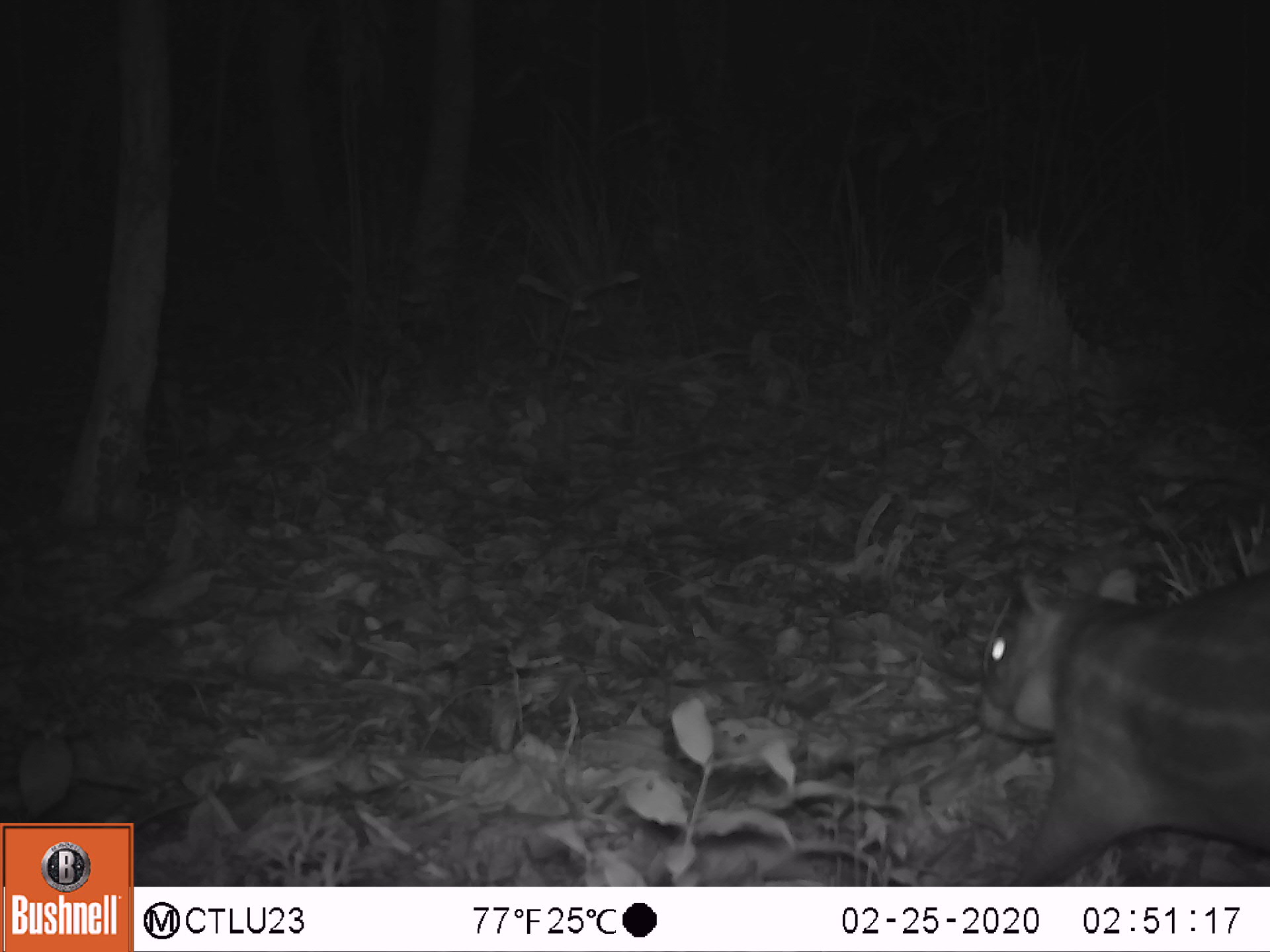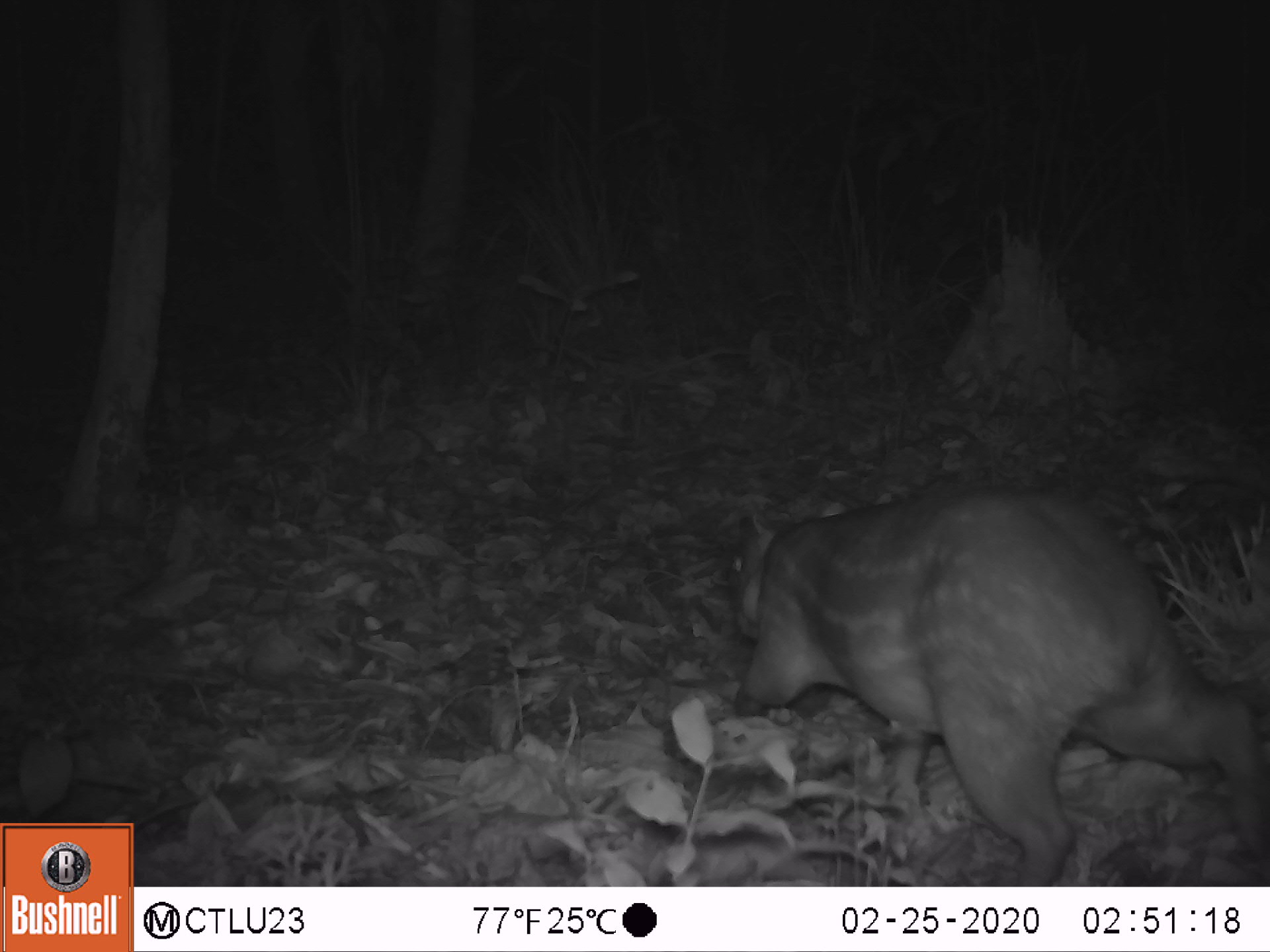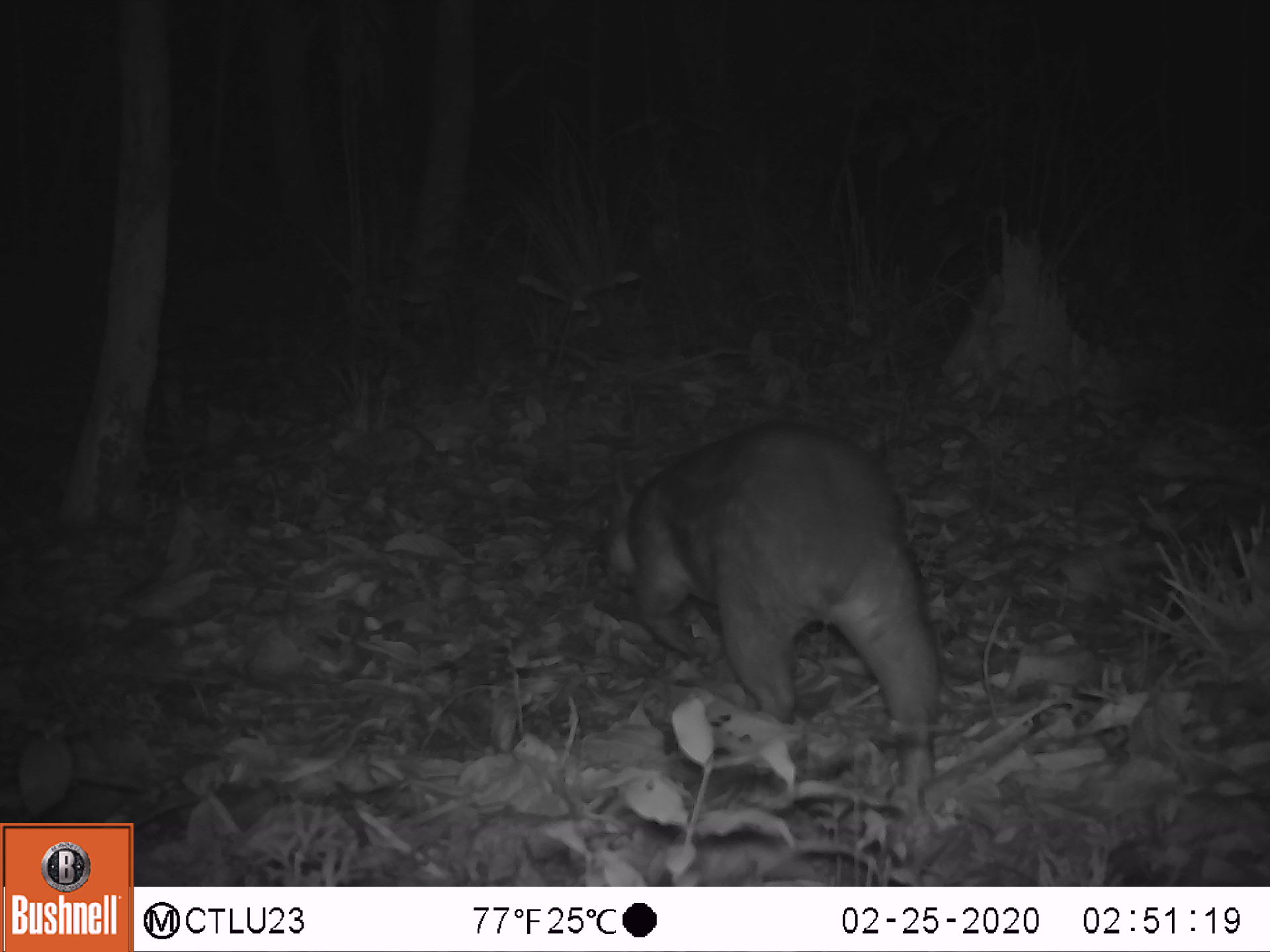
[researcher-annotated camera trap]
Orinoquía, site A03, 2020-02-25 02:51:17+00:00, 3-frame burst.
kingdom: Animalia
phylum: Chordata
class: Mammalia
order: Rodentia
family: Cuniculidae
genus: Cuniculus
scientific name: Cuniculus paca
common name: spotted paca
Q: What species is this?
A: Spotted paca (Cuniculus paca).